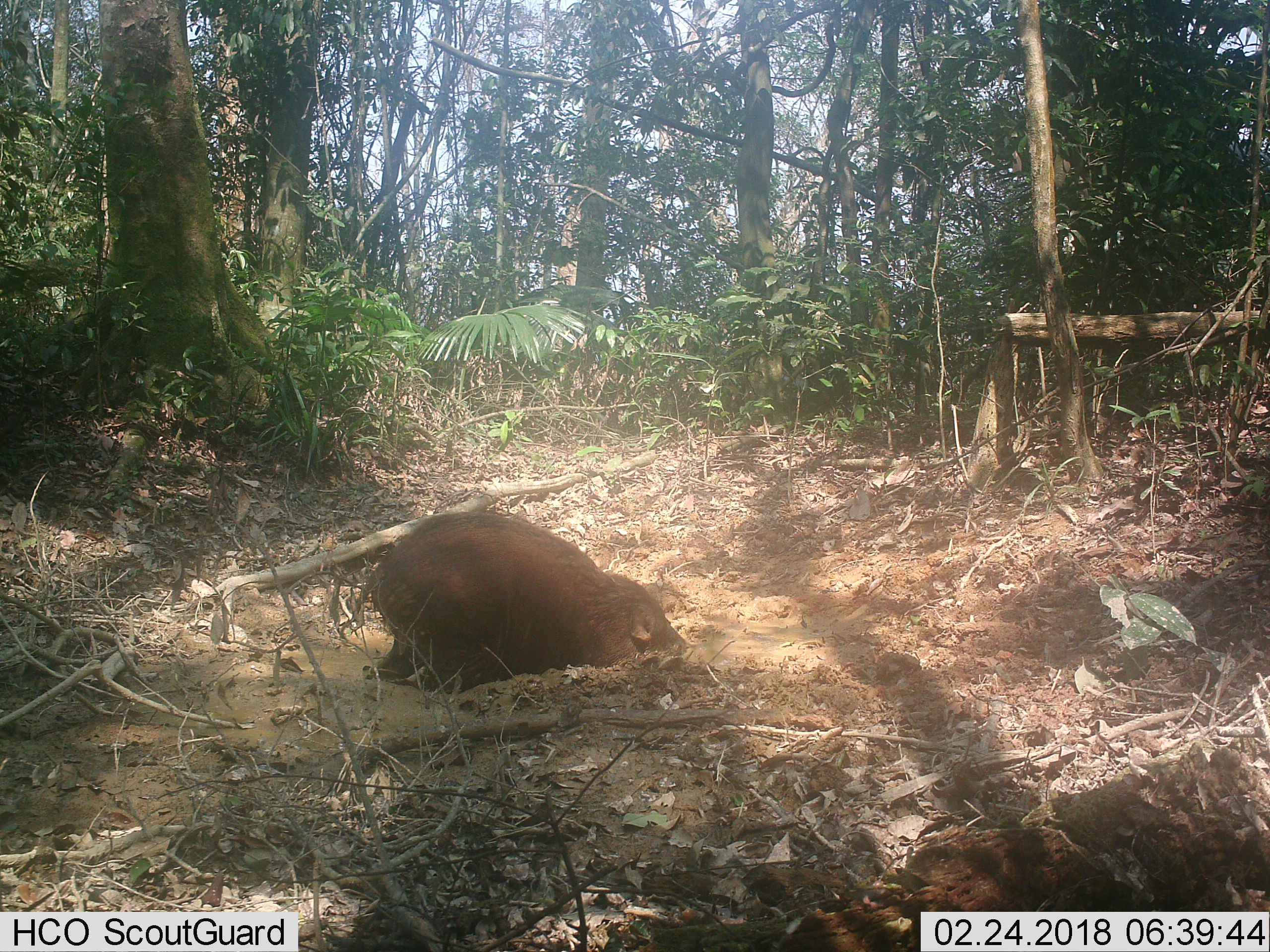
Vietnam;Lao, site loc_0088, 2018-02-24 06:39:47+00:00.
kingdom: Animalia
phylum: Chordata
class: Mammalia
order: Artiodactyla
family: Suidae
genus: Sus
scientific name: Sus scrofa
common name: eurasian wild pig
Eurasian wild pig (Sus scrofa). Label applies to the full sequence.